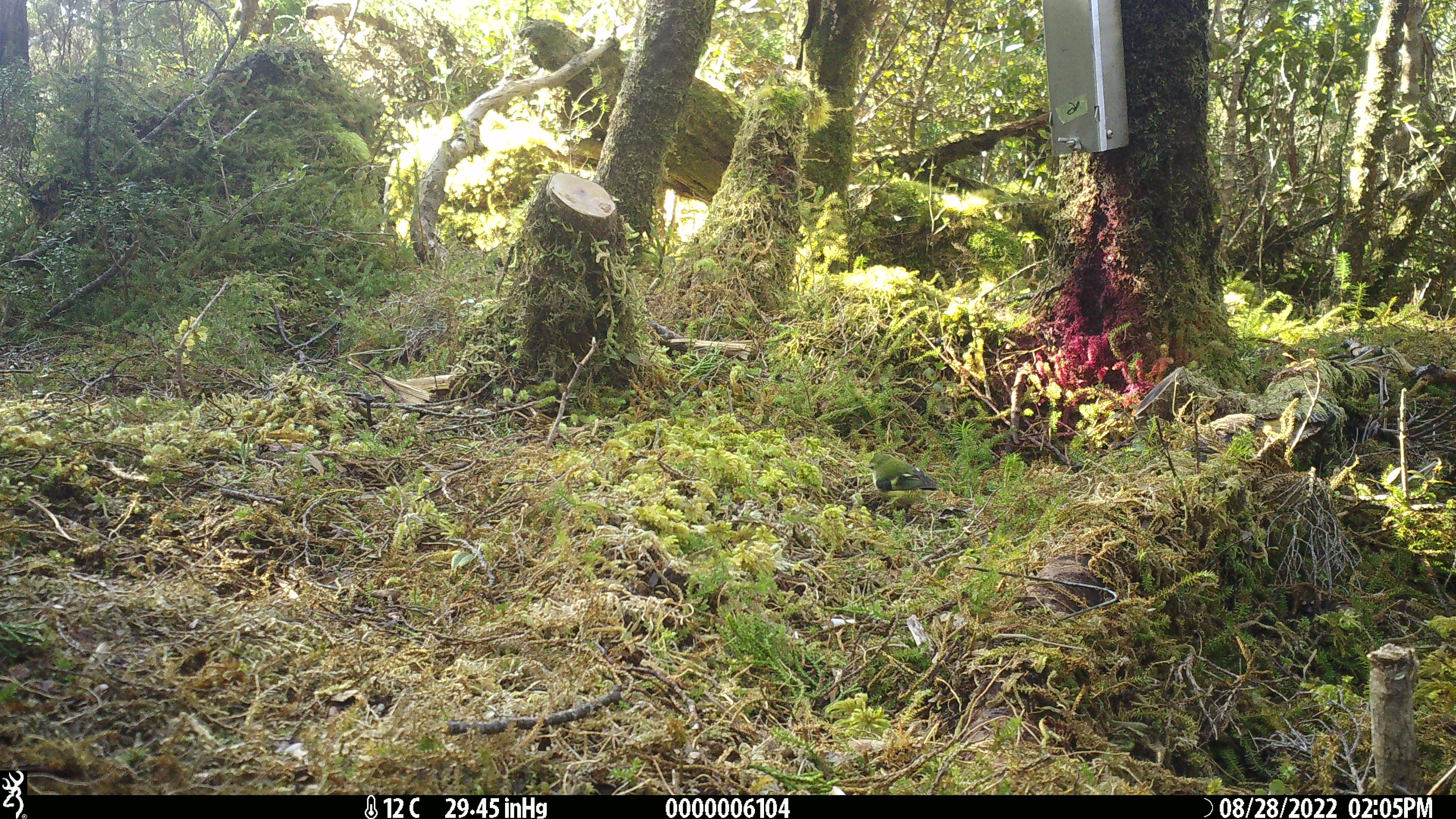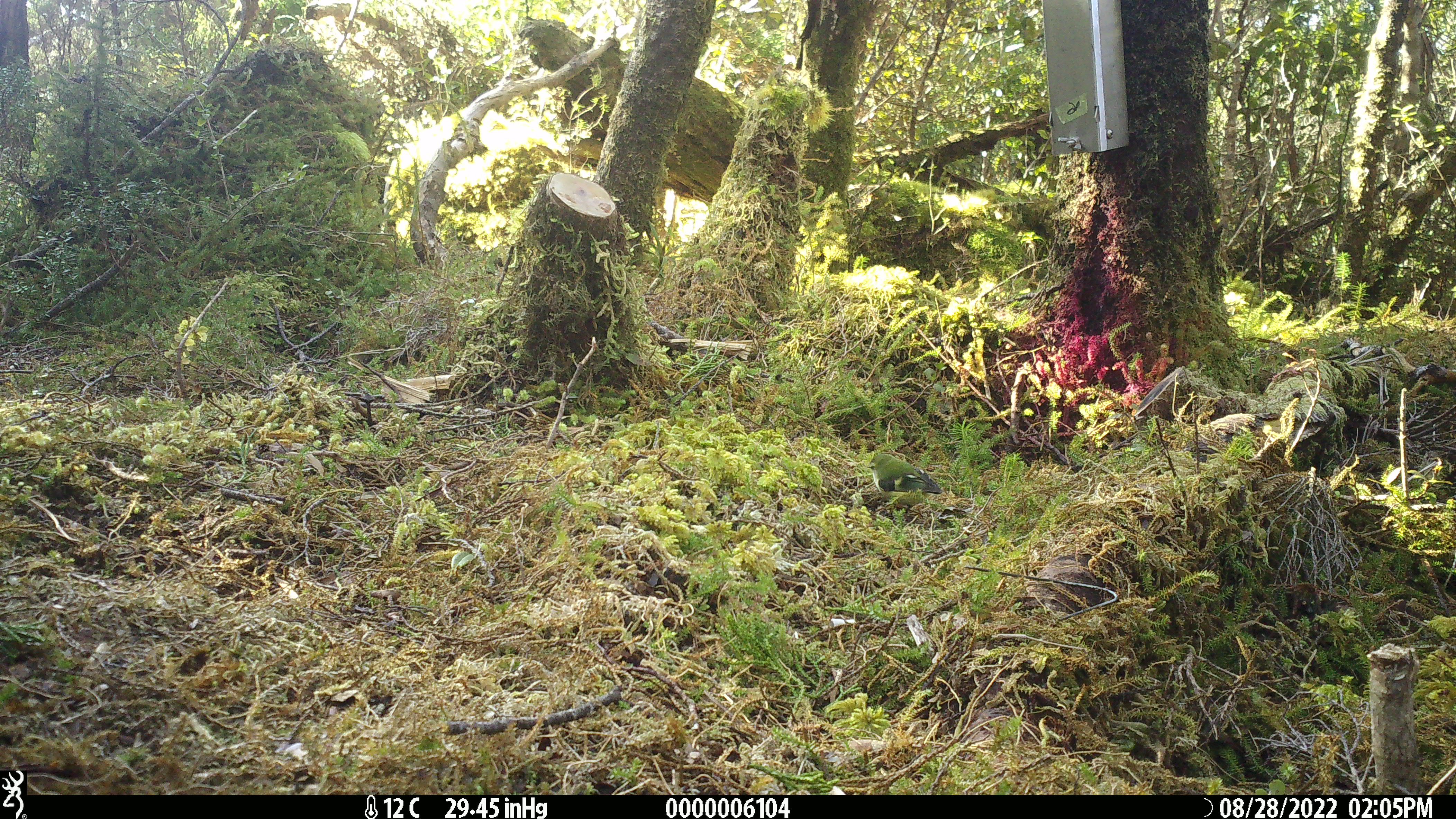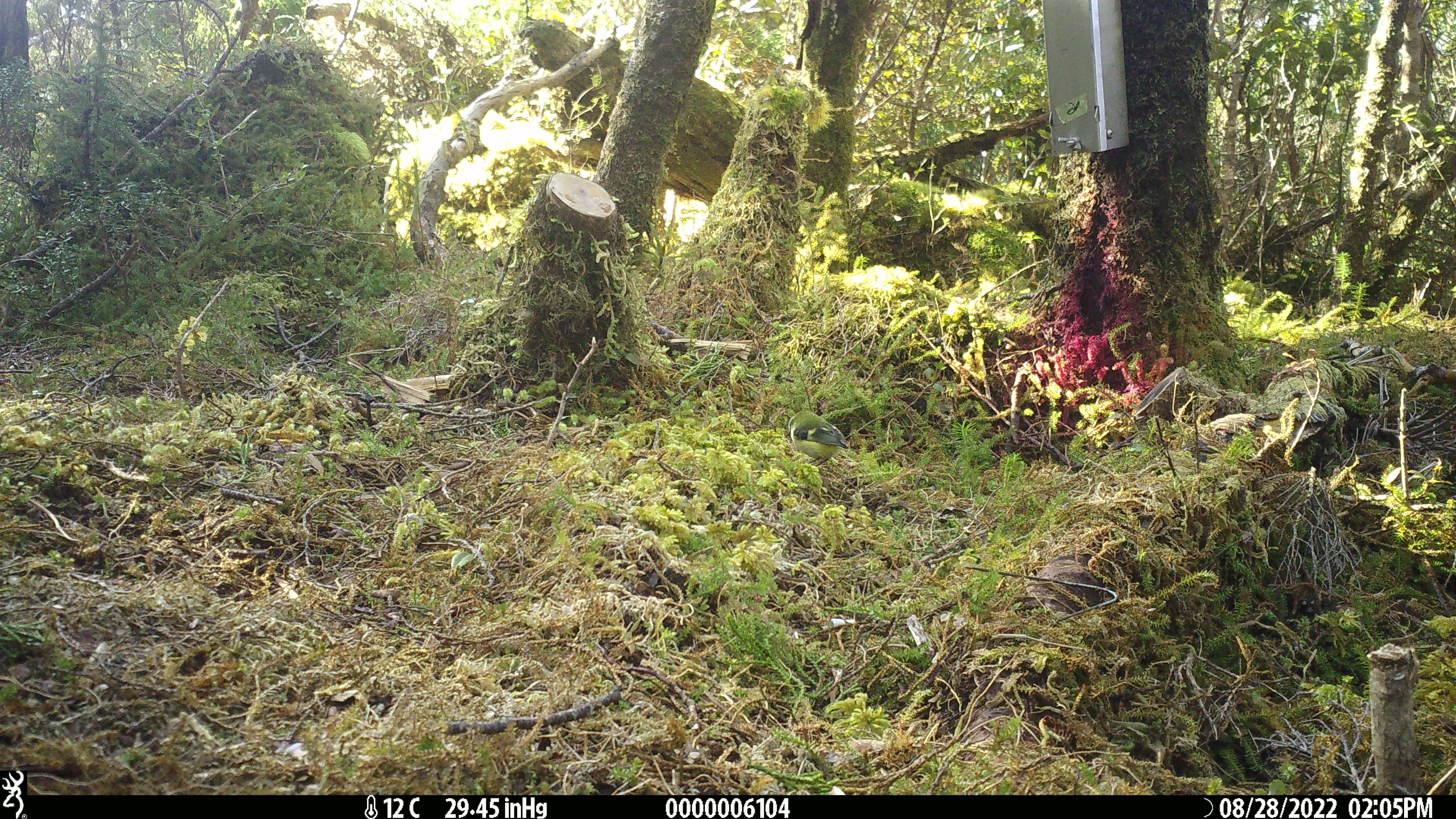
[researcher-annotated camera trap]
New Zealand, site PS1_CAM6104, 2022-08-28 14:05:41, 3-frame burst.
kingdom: Animalia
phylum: Chordata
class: Aves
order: Passeriformes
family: Acanthisittidae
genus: Acanthisitta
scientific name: Acanthisitta chloris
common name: rifleman